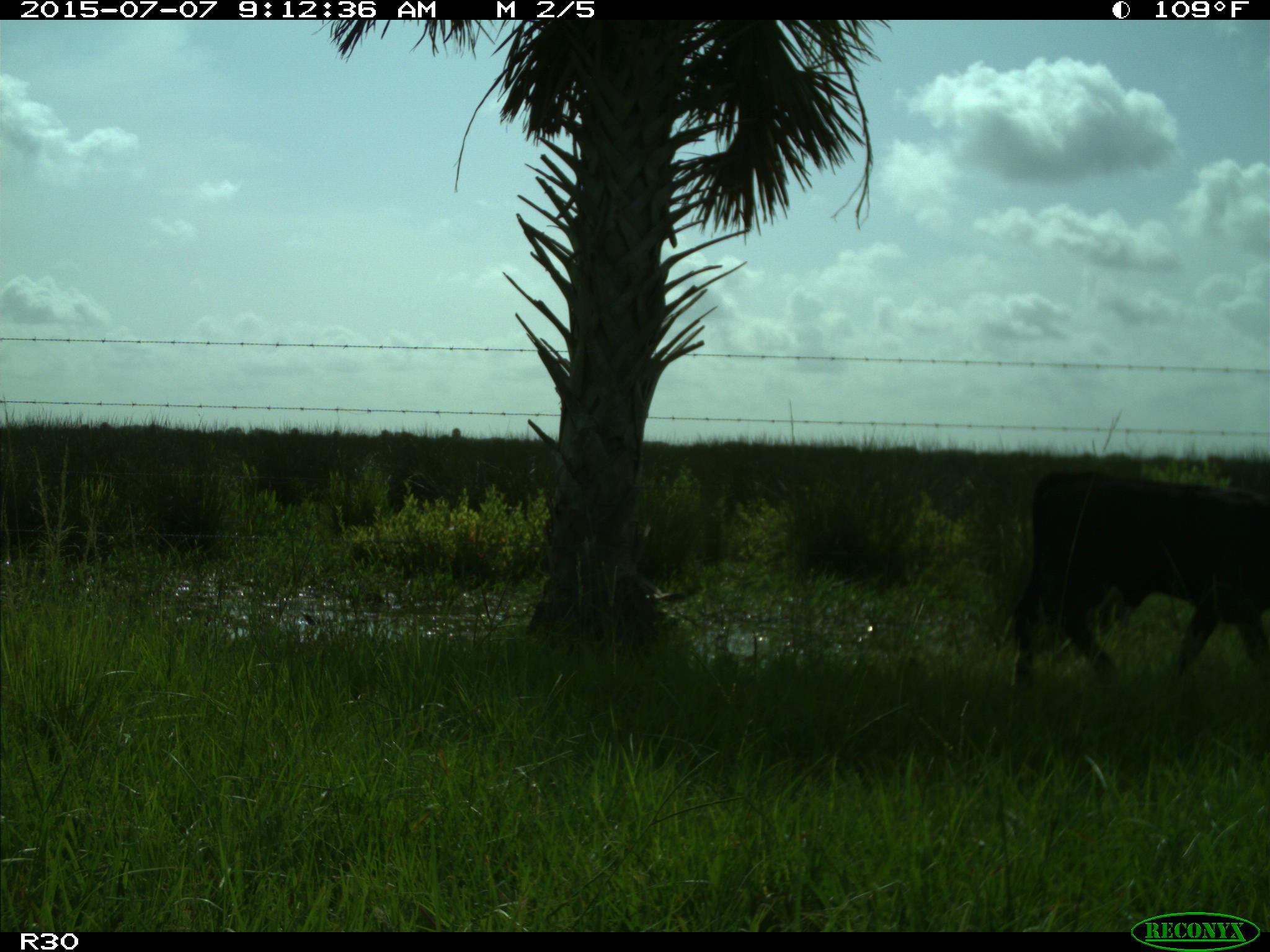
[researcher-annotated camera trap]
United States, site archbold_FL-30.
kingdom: Animalia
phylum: Chordata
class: Mammalia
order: Artiodactyla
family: Bovidae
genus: Bos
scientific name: Bos taurus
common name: domestic cow